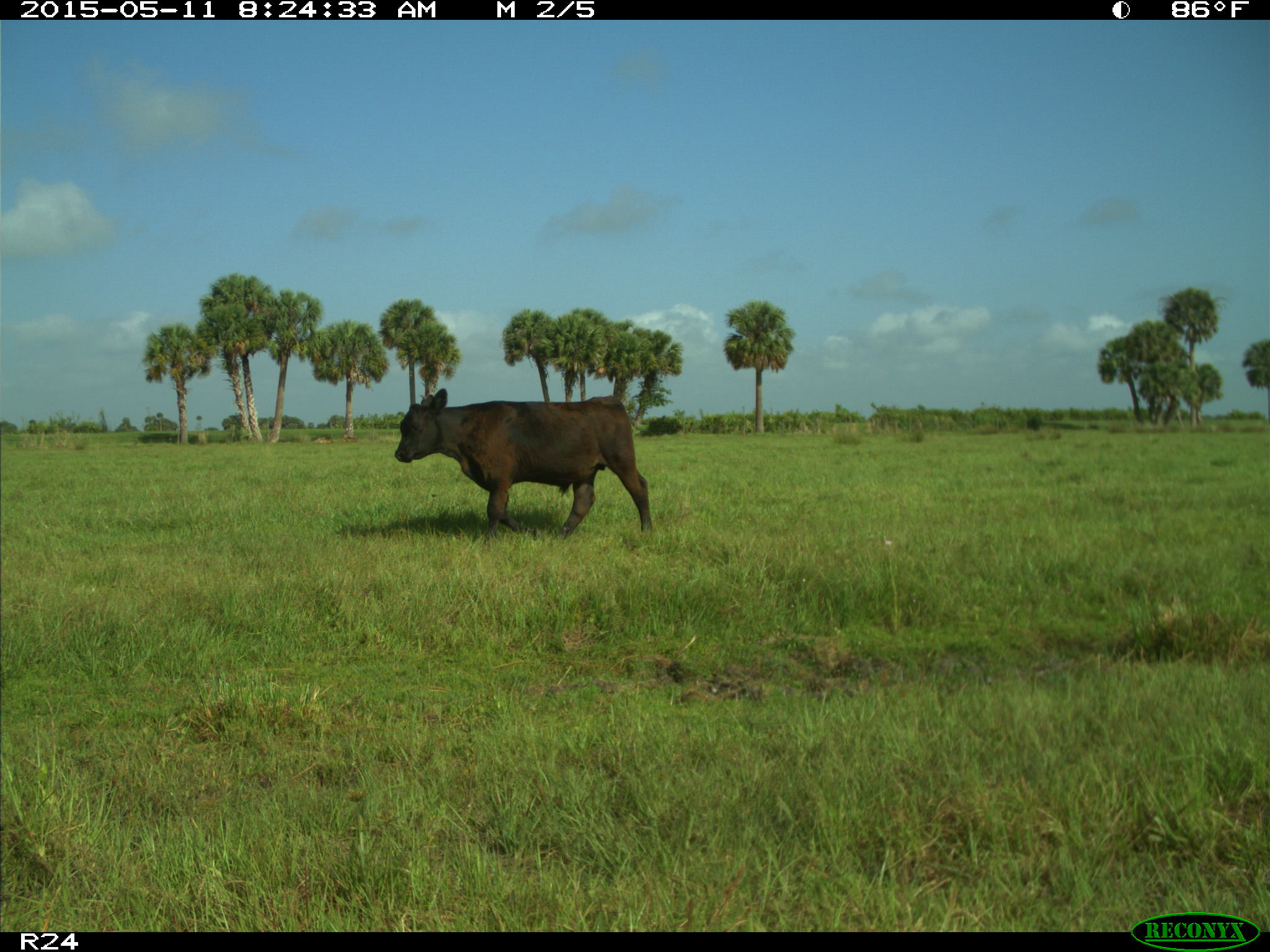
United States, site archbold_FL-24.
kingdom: Animalia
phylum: Chordata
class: Mammalia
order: Artiodactyla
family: Bovidae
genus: Bos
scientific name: Bos taurus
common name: domestic cow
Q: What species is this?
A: Bos taurus (domestic cow).